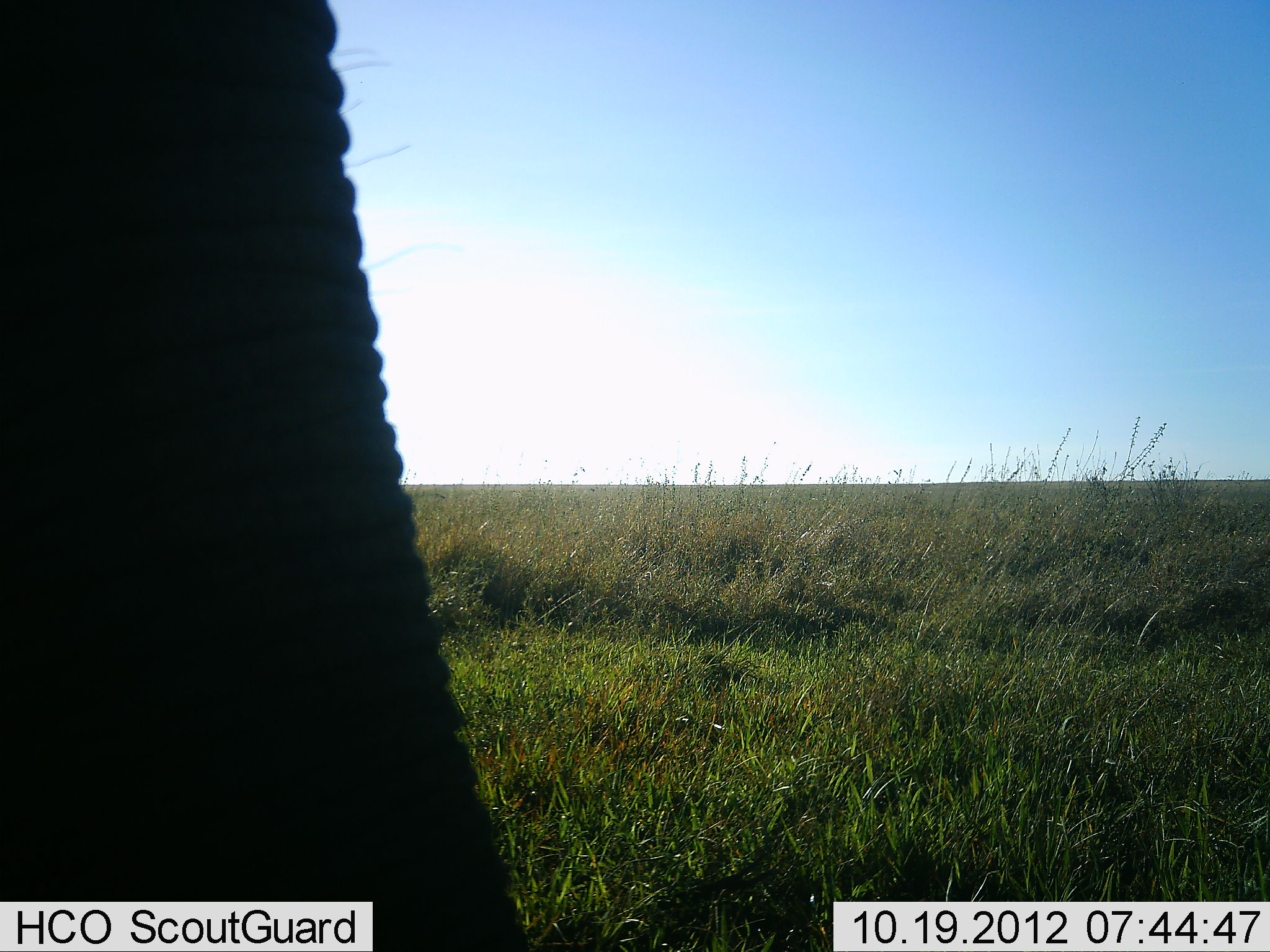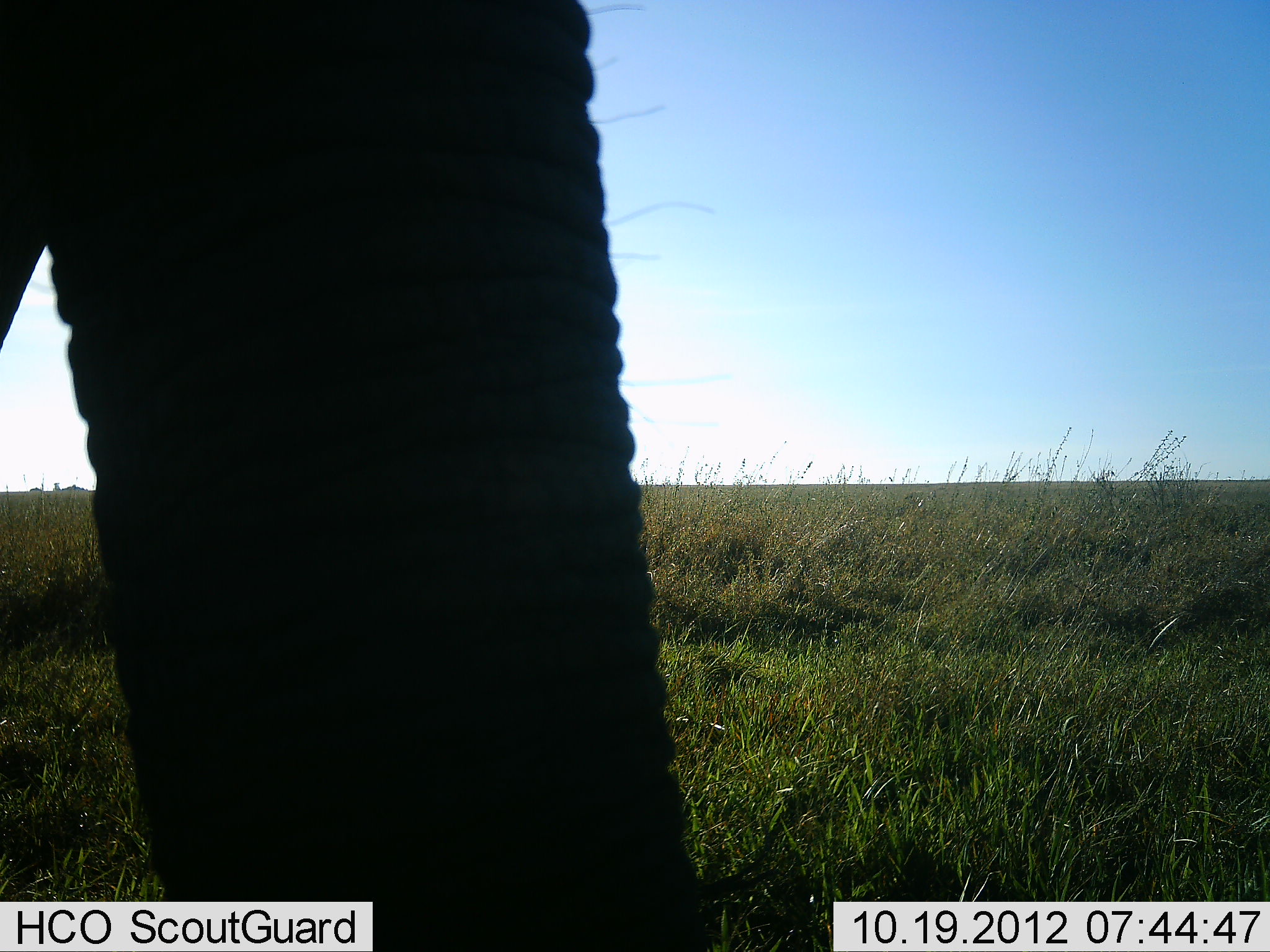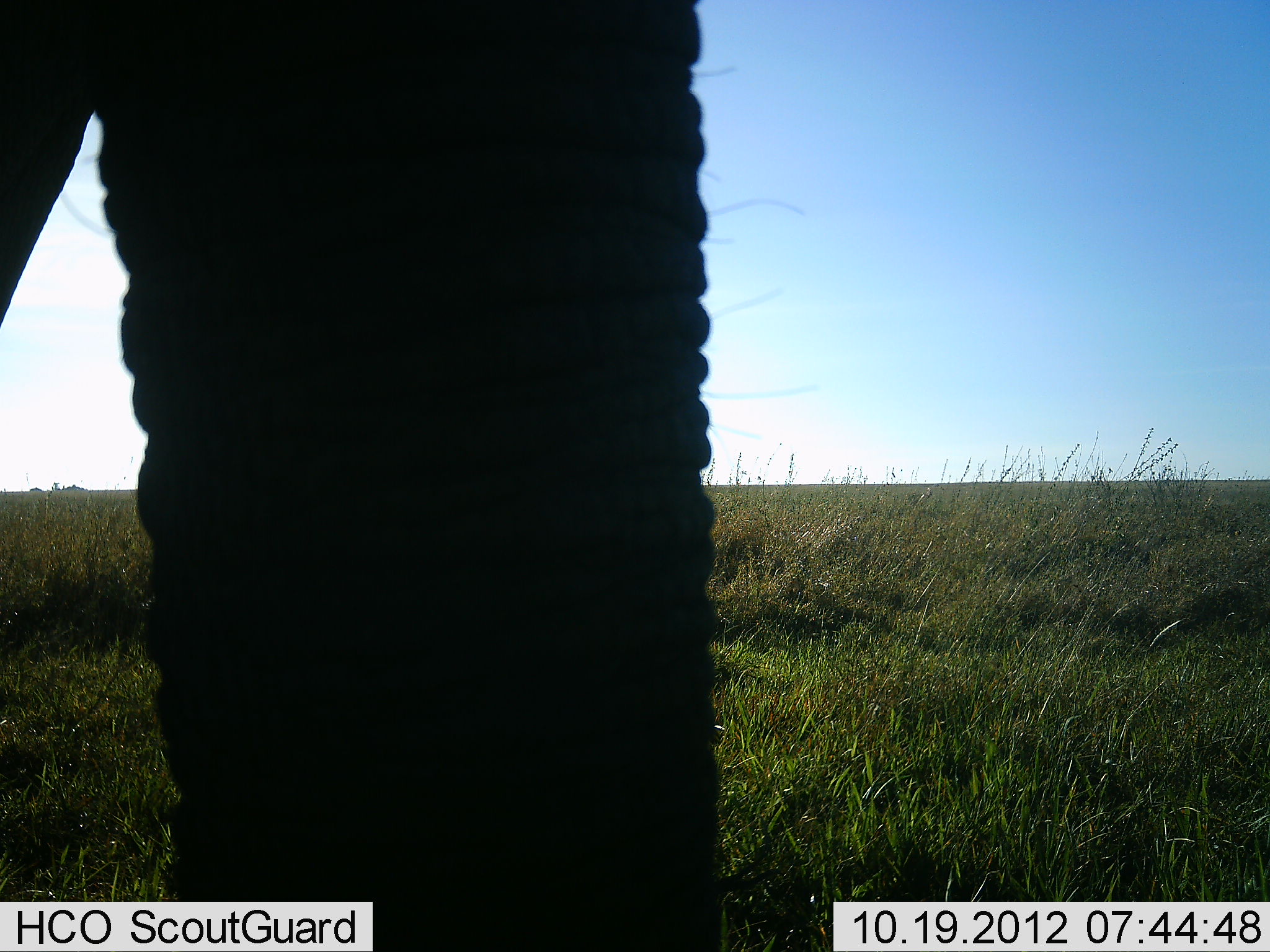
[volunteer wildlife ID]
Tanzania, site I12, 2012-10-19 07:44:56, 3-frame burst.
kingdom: Animalia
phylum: Chordata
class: Mammalia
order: Proboscidea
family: Elephantidae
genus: Loxodonta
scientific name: Loxodonta africana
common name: african bush elephant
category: elephant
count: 1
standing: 50%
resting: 0%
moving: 50%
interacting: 0%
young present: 0%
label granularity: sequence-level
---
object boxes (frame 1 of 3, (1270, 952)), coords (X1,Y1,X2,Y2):
animal: (1,0,527,951)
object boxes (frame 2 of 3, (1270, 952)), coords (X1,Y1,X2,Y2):
animal: (1,0,712,951)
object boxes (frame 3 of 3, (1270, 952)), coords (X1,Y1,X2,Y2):
animal: (1,1,724,952)